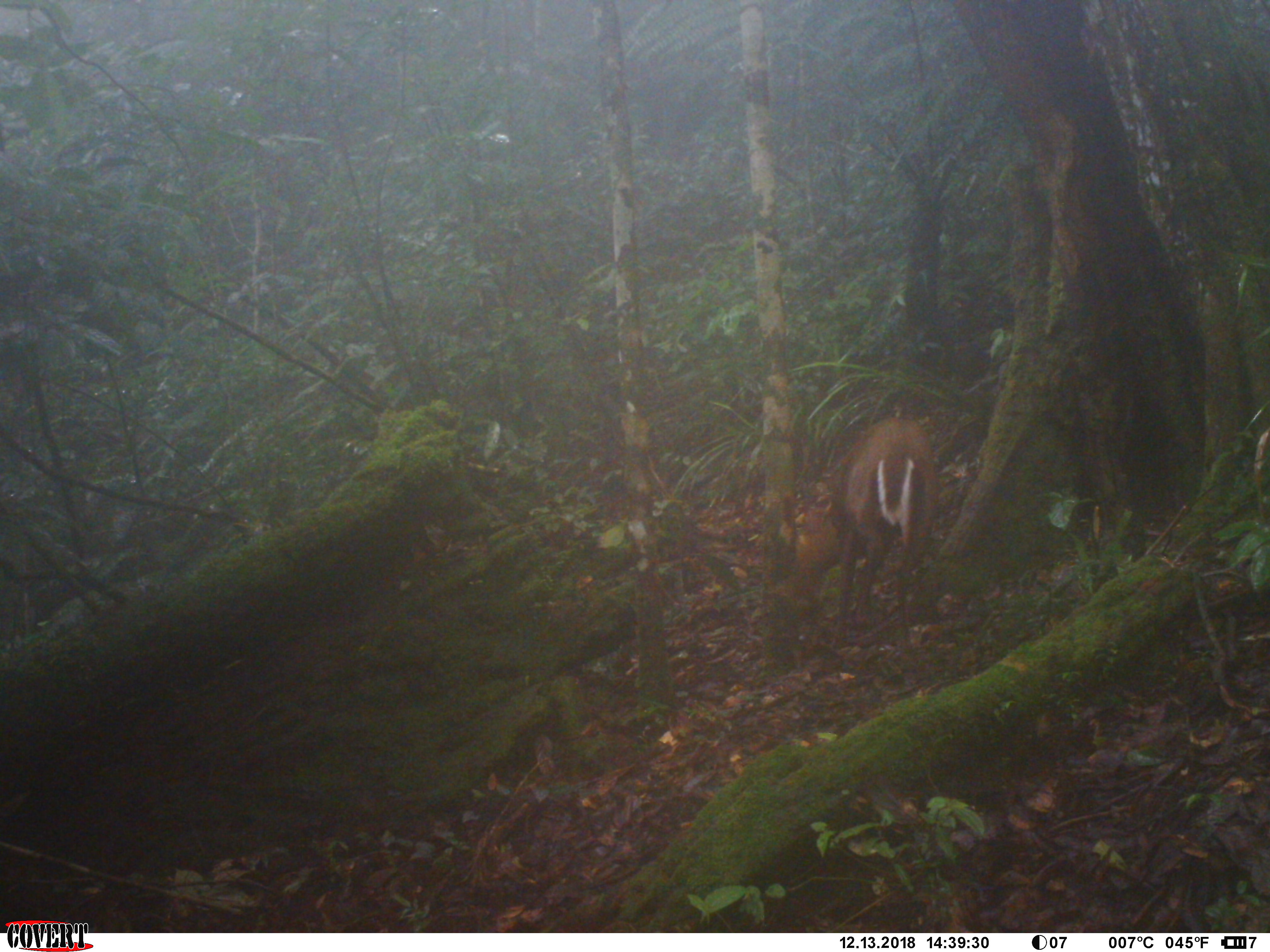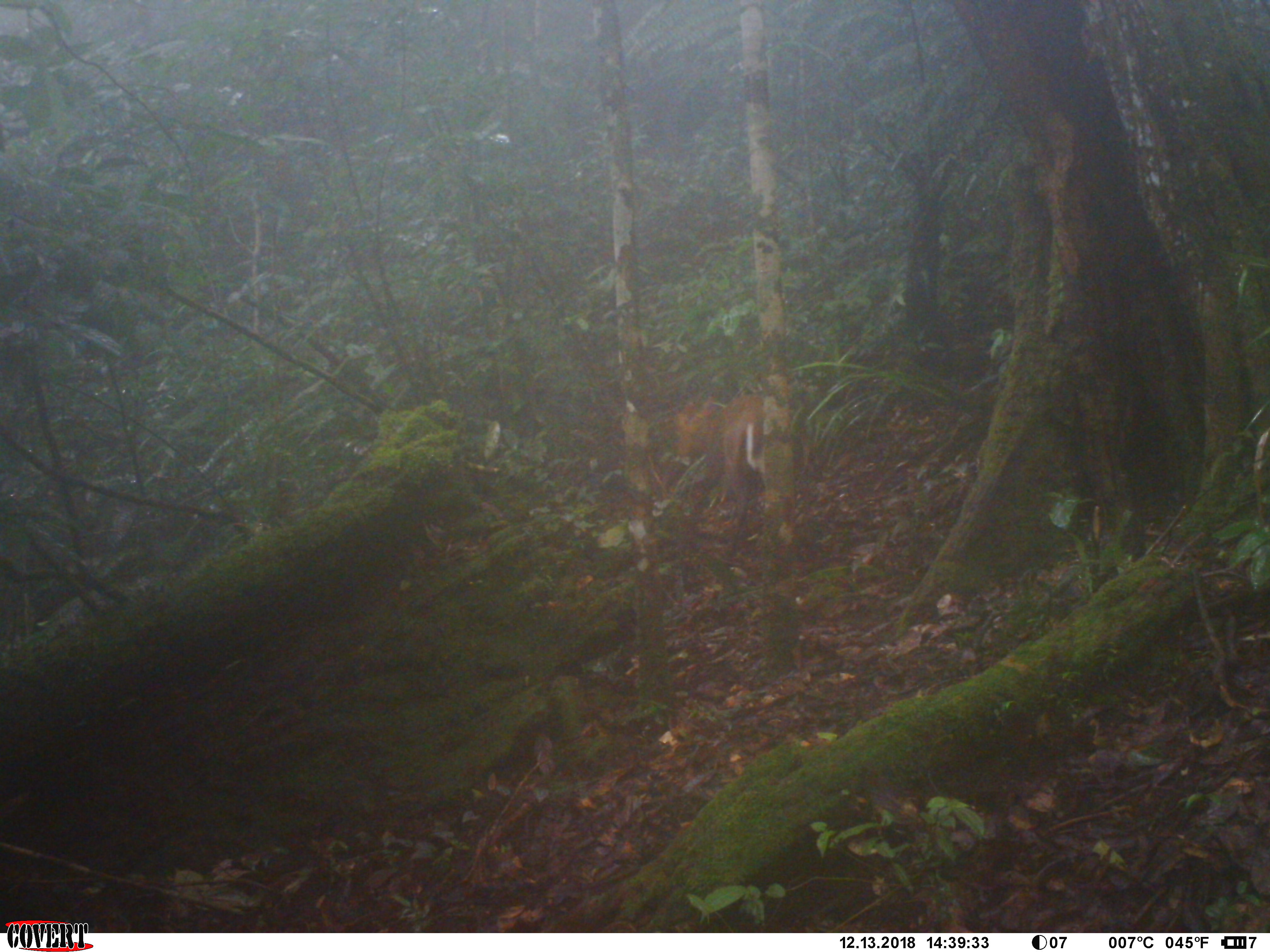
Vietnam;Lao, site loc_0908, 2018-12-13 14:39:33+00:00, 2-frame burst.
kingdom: Animalia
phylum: Chordata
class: Mammalia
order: Artiodactyla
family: Cervidae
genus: Muntiacus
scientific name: Muntiacus rooseveltorum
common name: roosevelt's muntjac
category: roosevelts muntjac group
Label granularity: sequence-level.